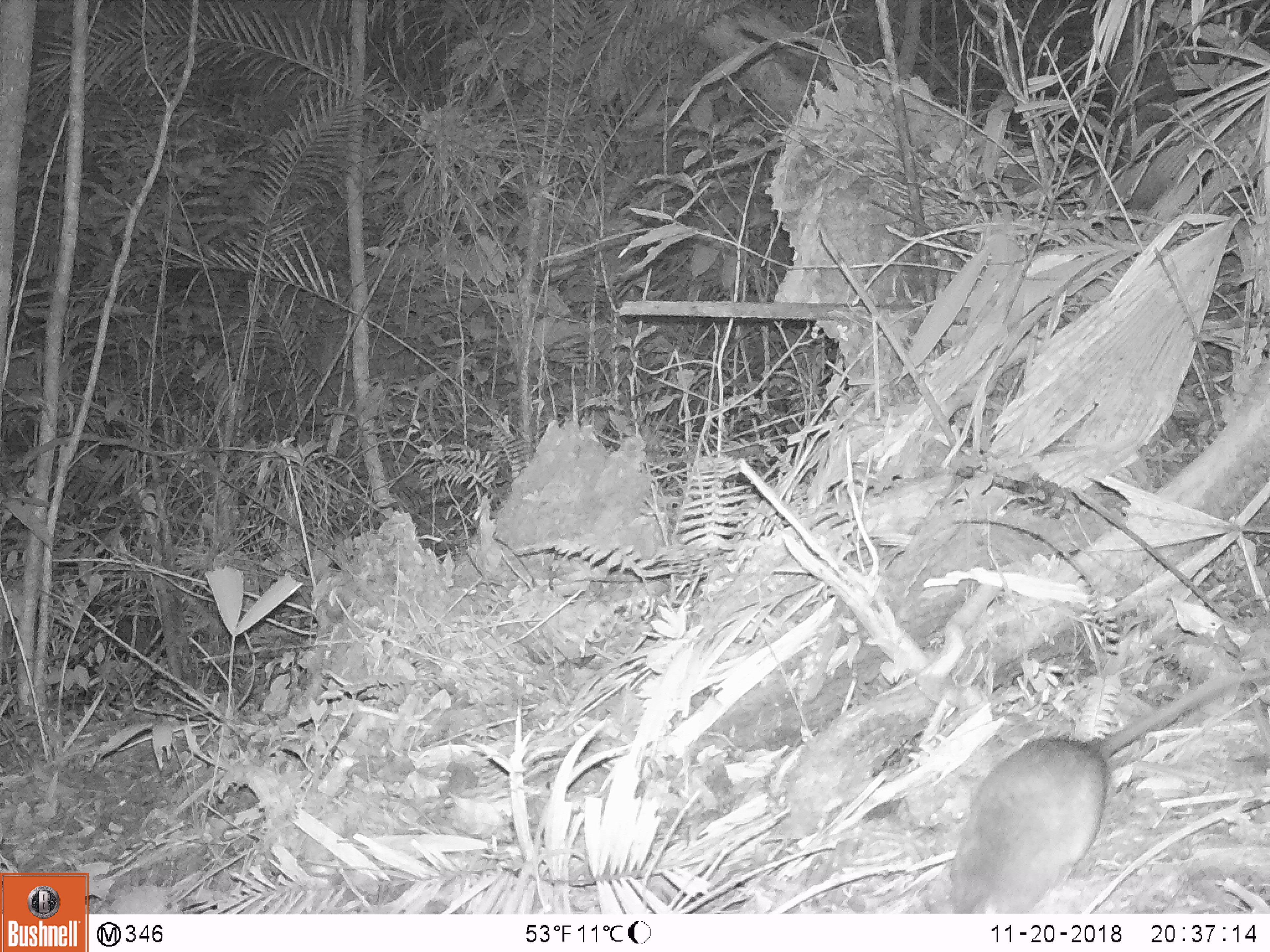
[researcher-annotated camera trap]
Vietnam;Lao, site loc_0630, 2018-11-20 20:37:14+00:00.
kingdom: Animalia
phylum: Chordata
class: Mammalia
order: Rodentia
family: Muridae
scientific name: Muridae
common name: old-world mice and rats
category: unidentified murid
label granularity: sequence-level